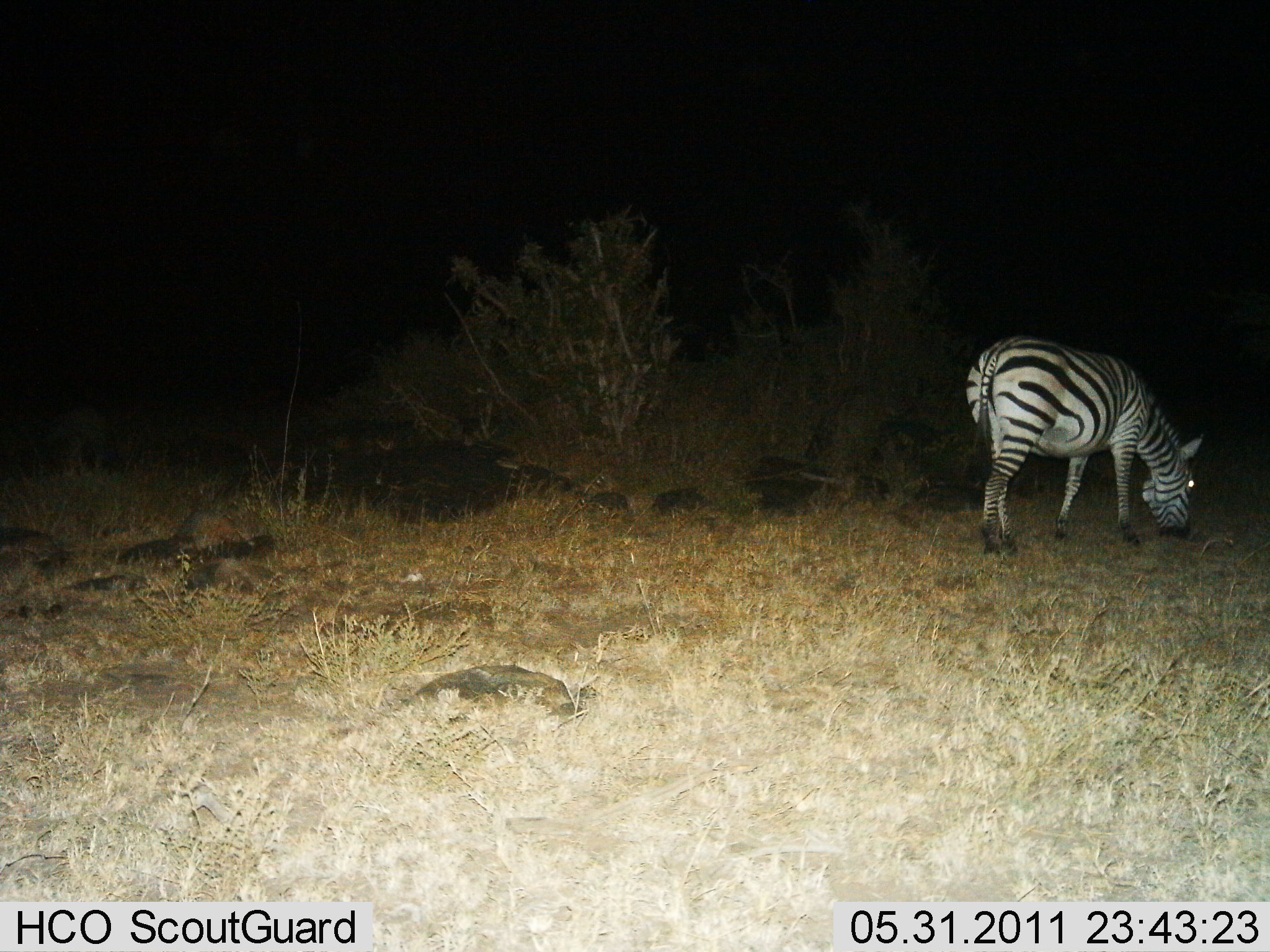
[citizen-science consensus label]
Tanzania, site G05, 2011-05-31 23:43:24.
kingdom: Animalia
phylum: Chordata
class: Mammalia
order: Perissodactyla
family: Equidae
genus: Equus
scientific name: Equus quagga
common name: plains zebra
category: zebra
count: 1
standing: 8%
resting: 0%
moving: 0%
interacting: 0%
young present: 0%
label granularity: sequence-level